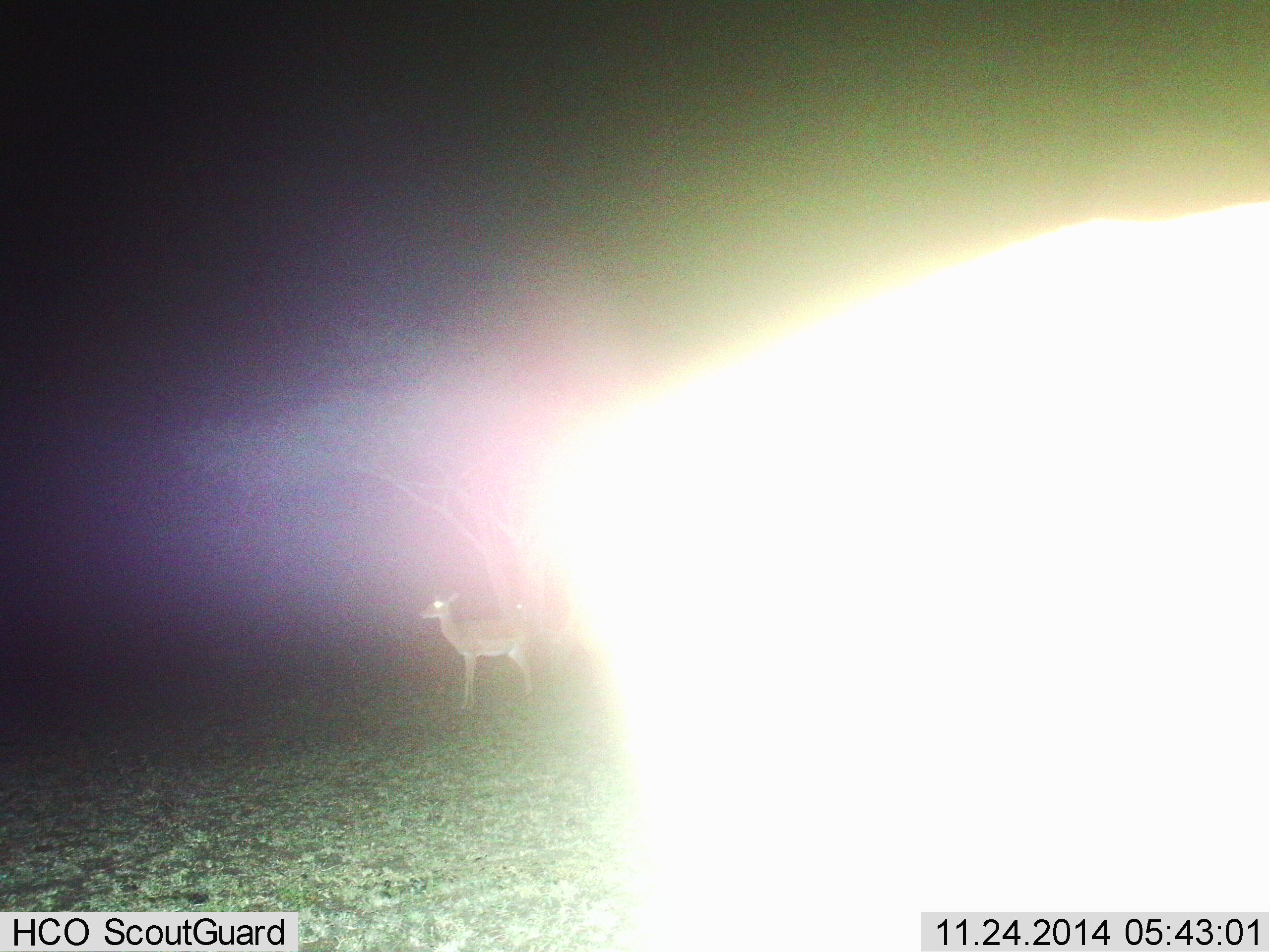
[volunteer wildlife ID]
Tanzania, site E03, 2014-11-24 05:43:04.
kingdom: Animalia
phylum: Chordata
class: Mammalia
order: Artiodactyla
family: Bovidae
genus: Aepyceros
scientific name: Aepyceros melampus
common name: impala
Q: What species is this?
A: Impala (Aepyceros melampus).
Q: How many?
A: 2.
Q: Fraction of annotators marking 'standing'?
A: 100%.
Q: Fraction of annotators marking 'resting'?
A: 0%.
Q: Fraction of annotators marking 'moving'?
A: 0%.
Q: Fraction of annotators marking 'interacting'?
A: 0%.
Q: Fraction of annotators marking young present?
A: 0%.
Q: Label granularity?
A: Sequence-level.